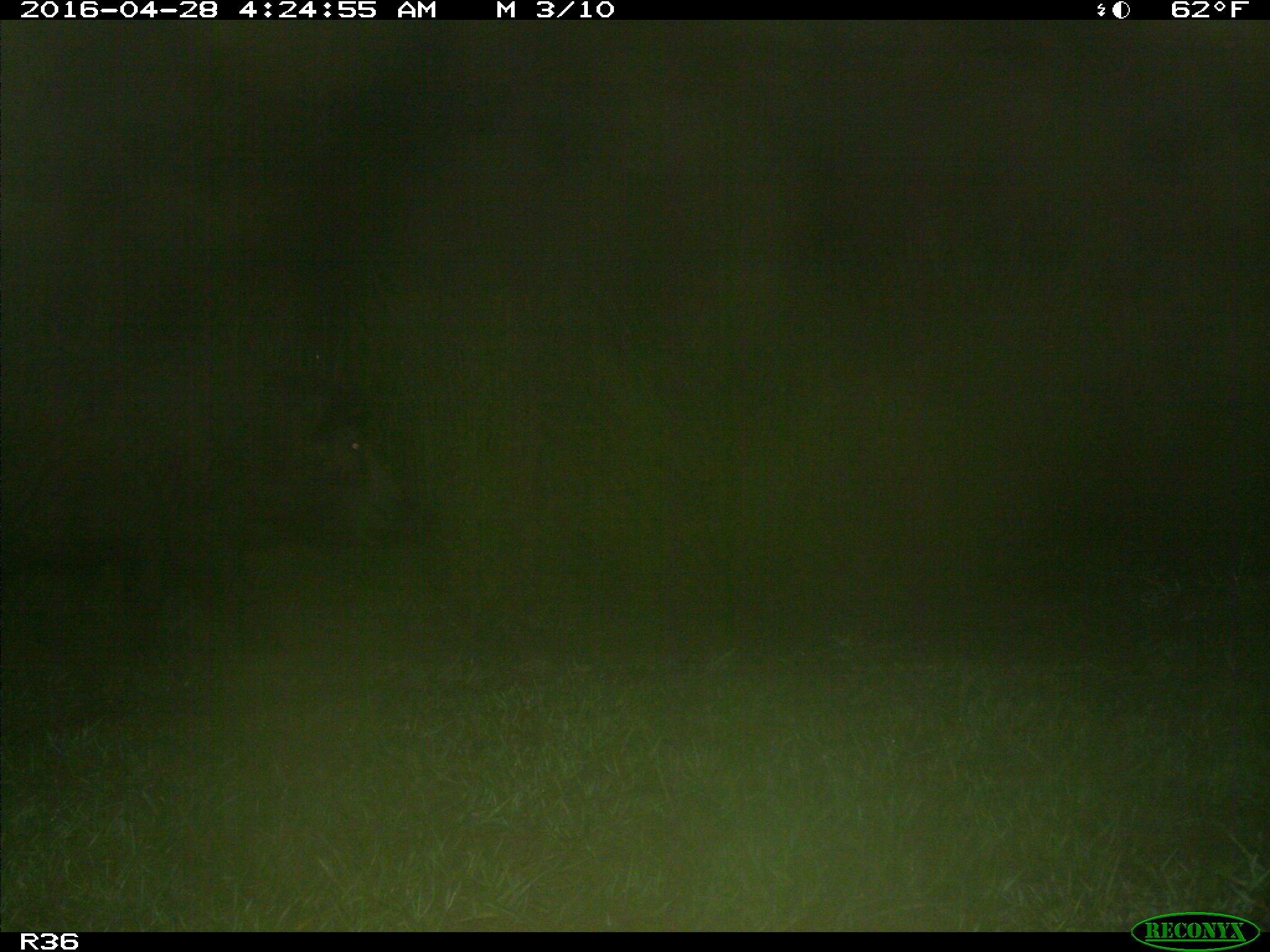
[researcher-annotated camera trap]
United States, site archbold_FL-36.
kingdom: Animalia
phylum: Chordata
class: Mammalia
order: Artiodactyla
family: Suidae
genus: Sus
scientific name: Sus scrofa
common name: wild boar